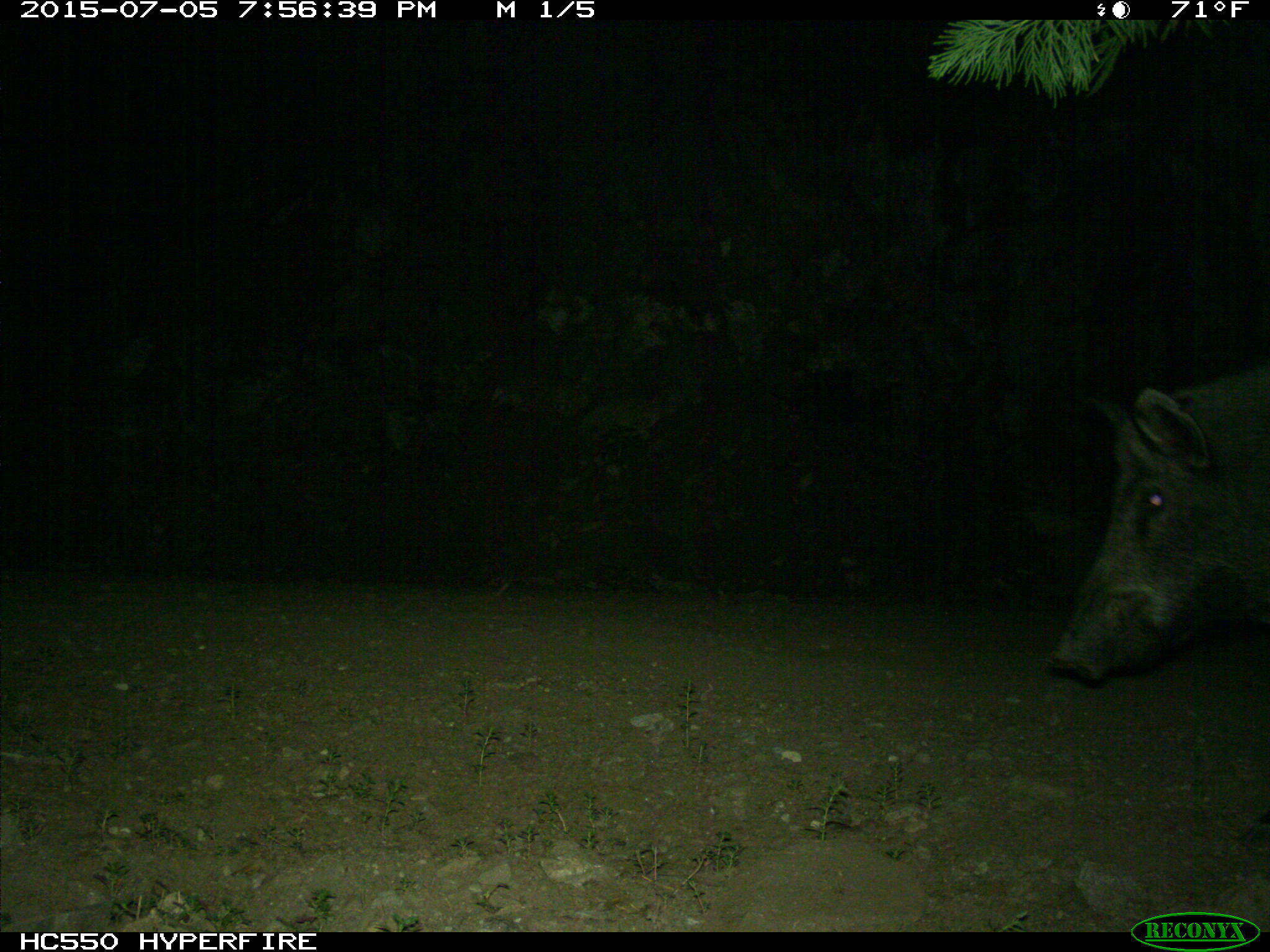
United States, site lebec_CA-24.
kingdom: Animalia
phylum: Chordata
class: Mammalia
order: Artiodactyla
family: Suidae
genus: Sus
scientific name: Sus scrofa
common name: wild boar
Sus scrofa (wild boar).